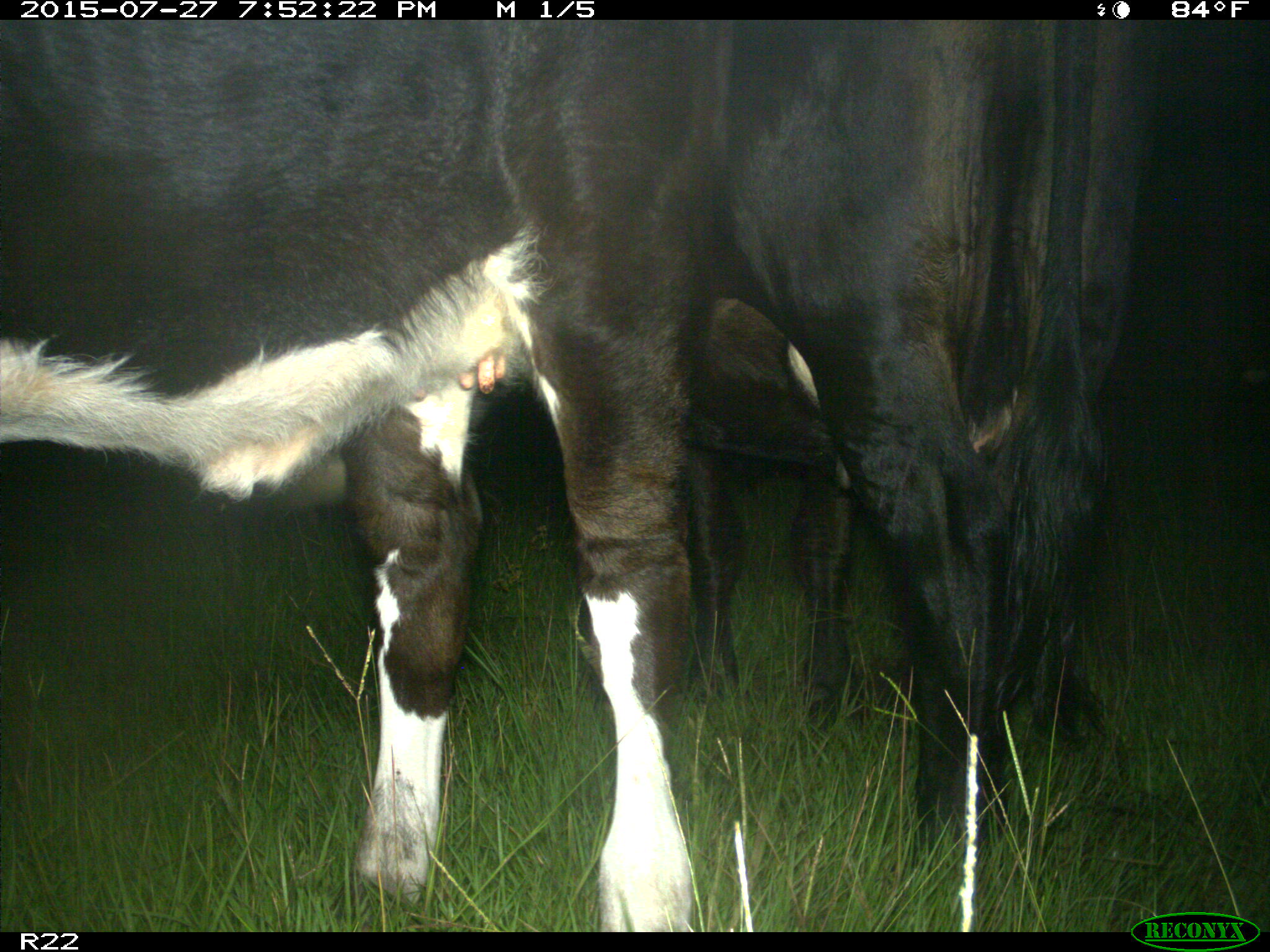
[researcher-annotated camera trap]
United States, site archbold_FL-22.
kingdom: Animalia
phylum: Chordata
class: Mammalia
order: Artiodactyla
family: Bovidae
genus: Bos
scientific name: Bos taurus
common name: domestic cow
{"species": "Bos taurus (domestic cow)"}